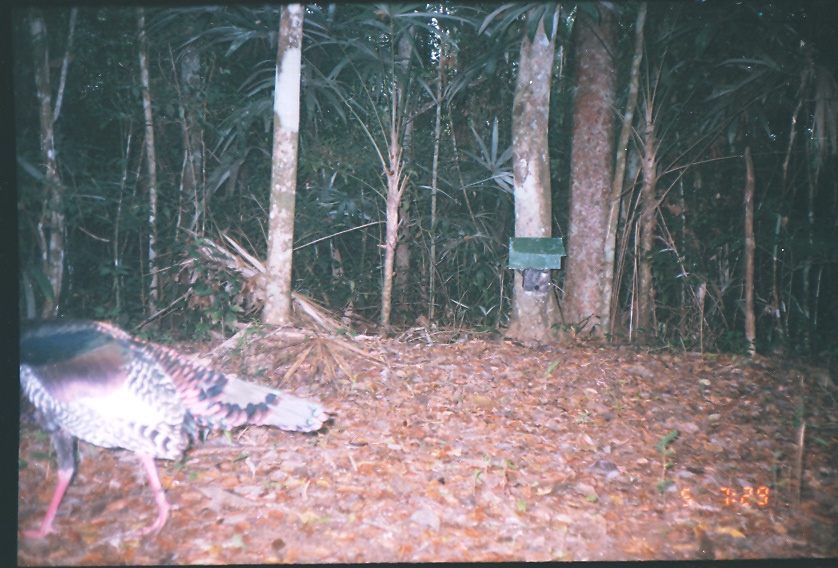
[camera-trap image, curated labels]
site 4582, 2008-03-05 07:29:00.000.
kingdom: Animalia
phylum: Chordata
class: Aves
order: Galliformes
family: Phasianidae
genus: Meleagris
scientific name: Meleagris ocellata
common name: ocellated turkey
Meleagris ocellata (ocellated turkey).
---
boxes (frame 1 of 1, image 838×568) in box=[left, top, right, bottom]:
meleagris ocellata: box=[18, 318, 329, 542]